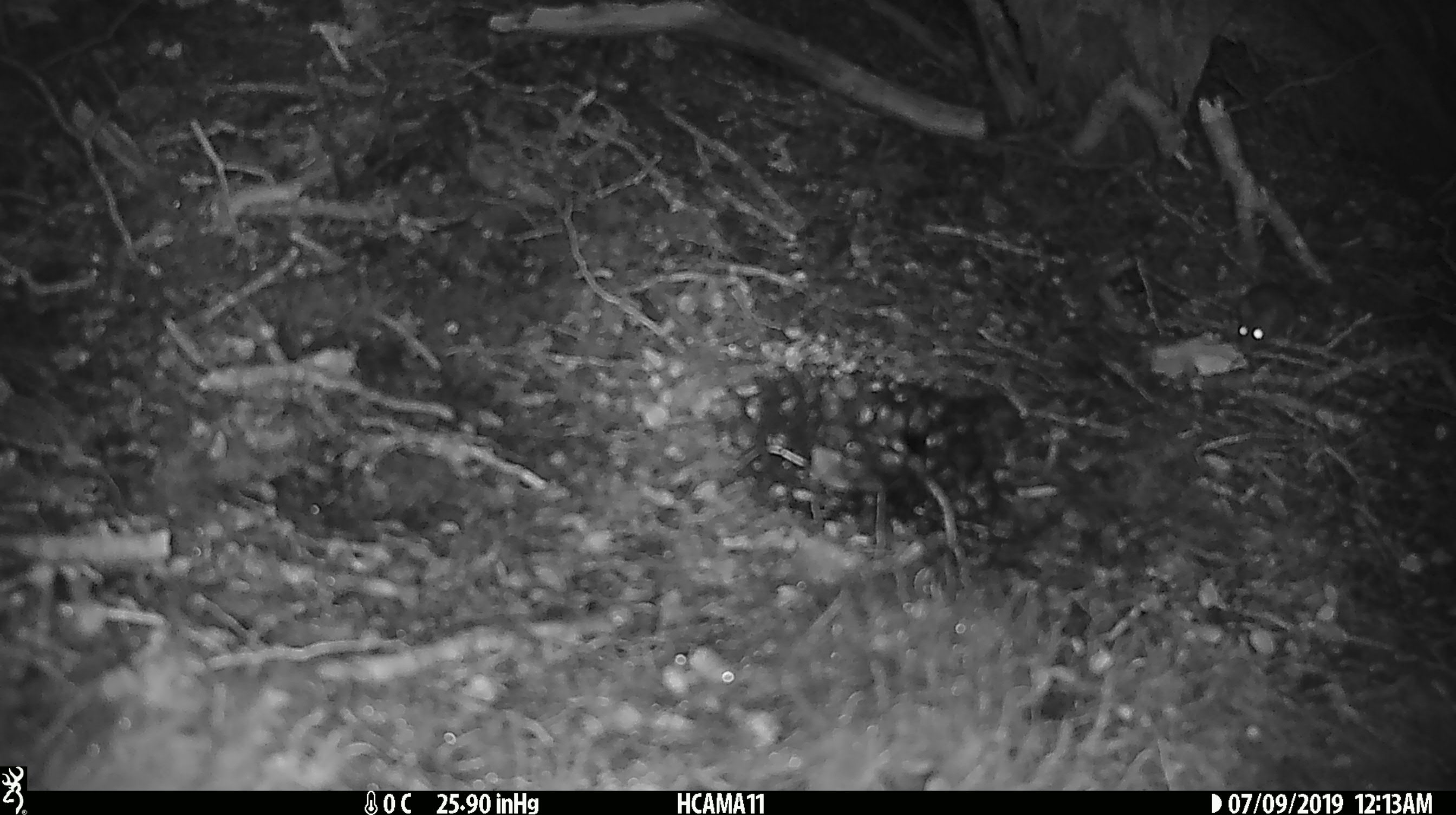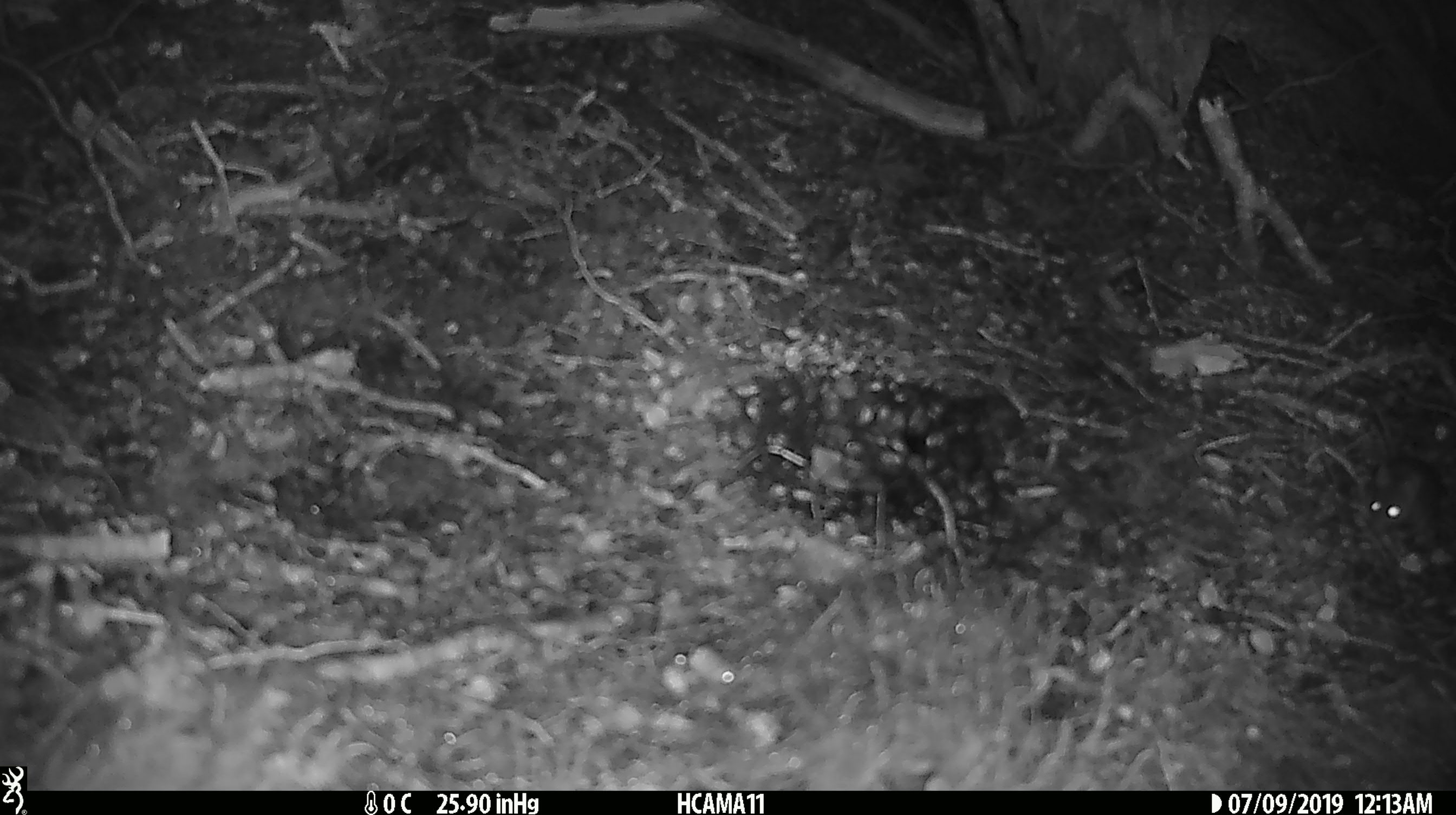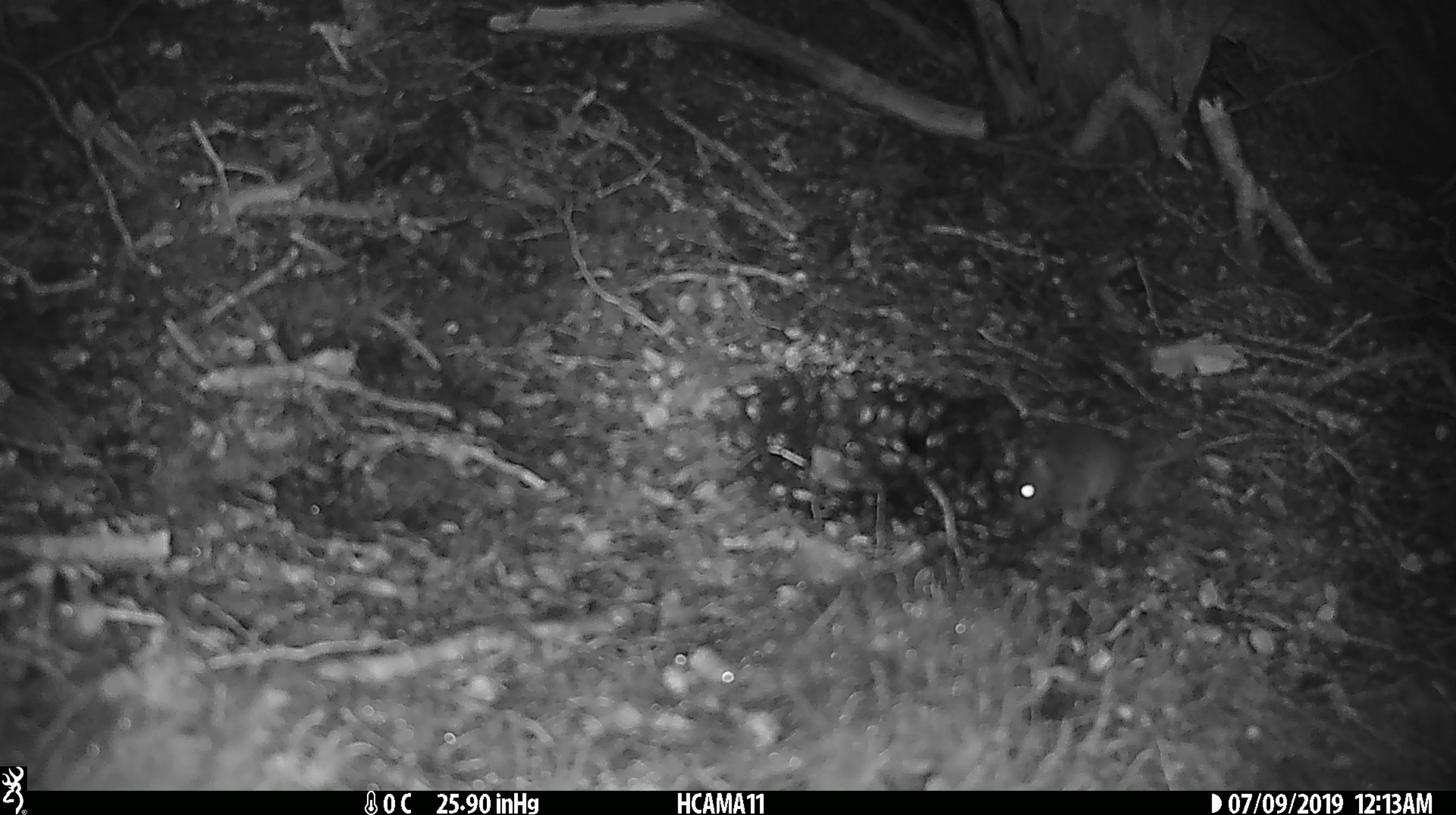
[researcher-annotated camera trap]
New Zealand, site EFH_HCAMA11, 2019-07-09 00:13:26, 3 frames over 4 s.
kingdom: Animalia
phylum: Chordata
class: Mammalia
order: Rodentia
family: Muridae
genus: Mus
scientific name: Mus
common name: mouse